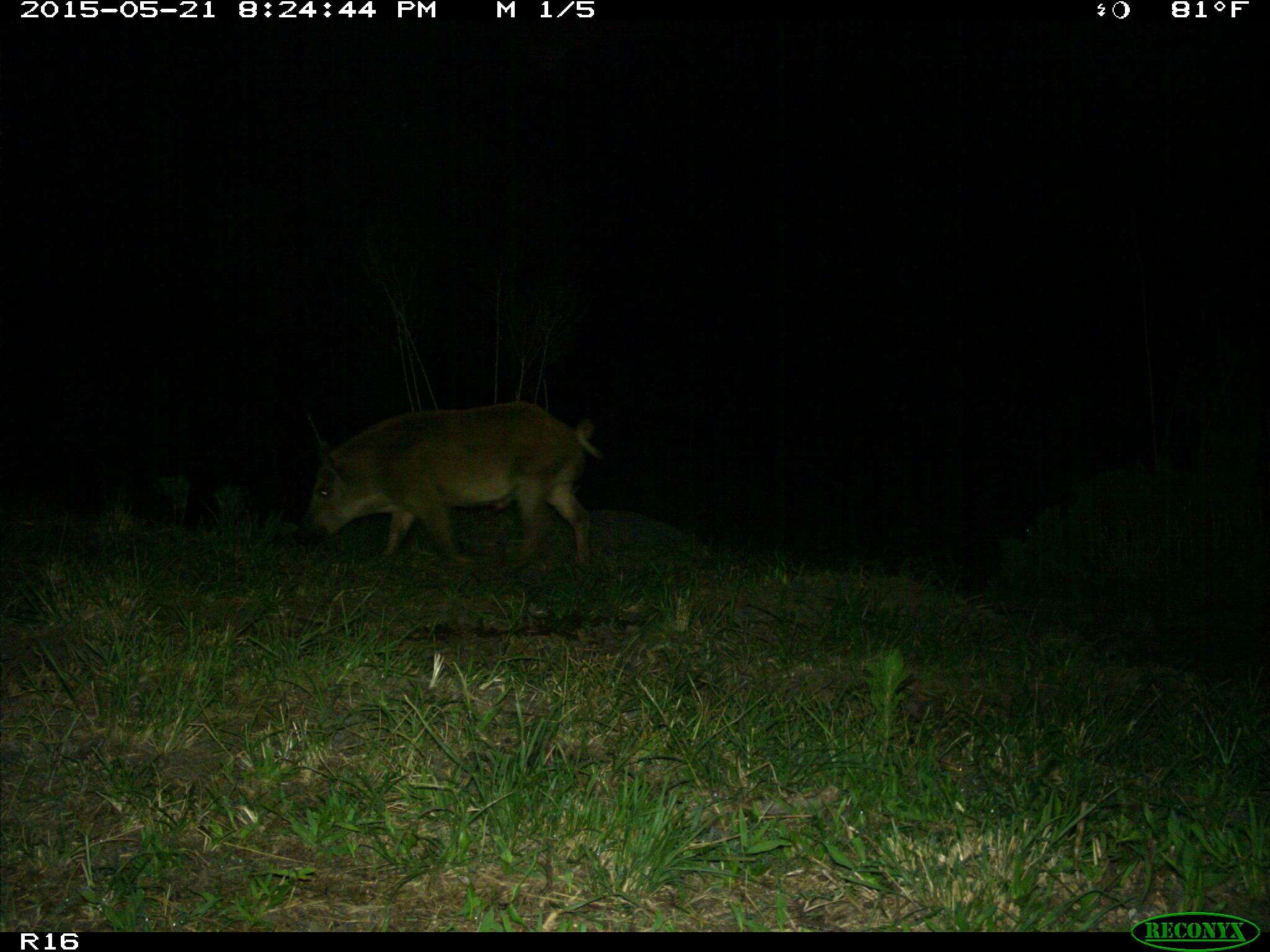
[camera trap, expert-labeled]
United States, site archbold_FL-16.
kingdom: Animalia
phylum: Chordata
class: Mammalia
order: Artiodactyla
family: Suidae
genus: Sus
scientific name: Sus scrofa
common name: wild boar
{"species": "Sus scrofa (wild boar)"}